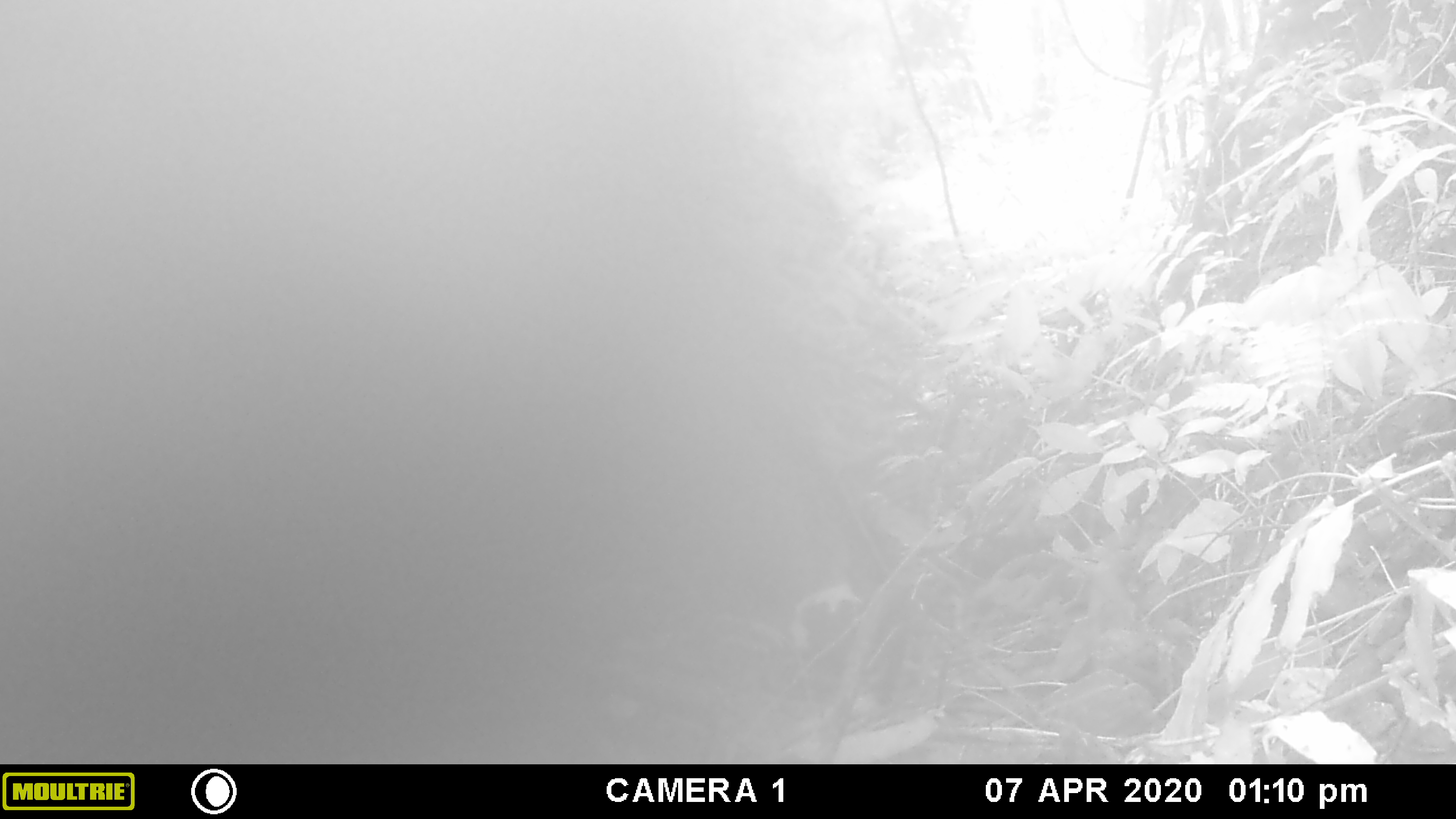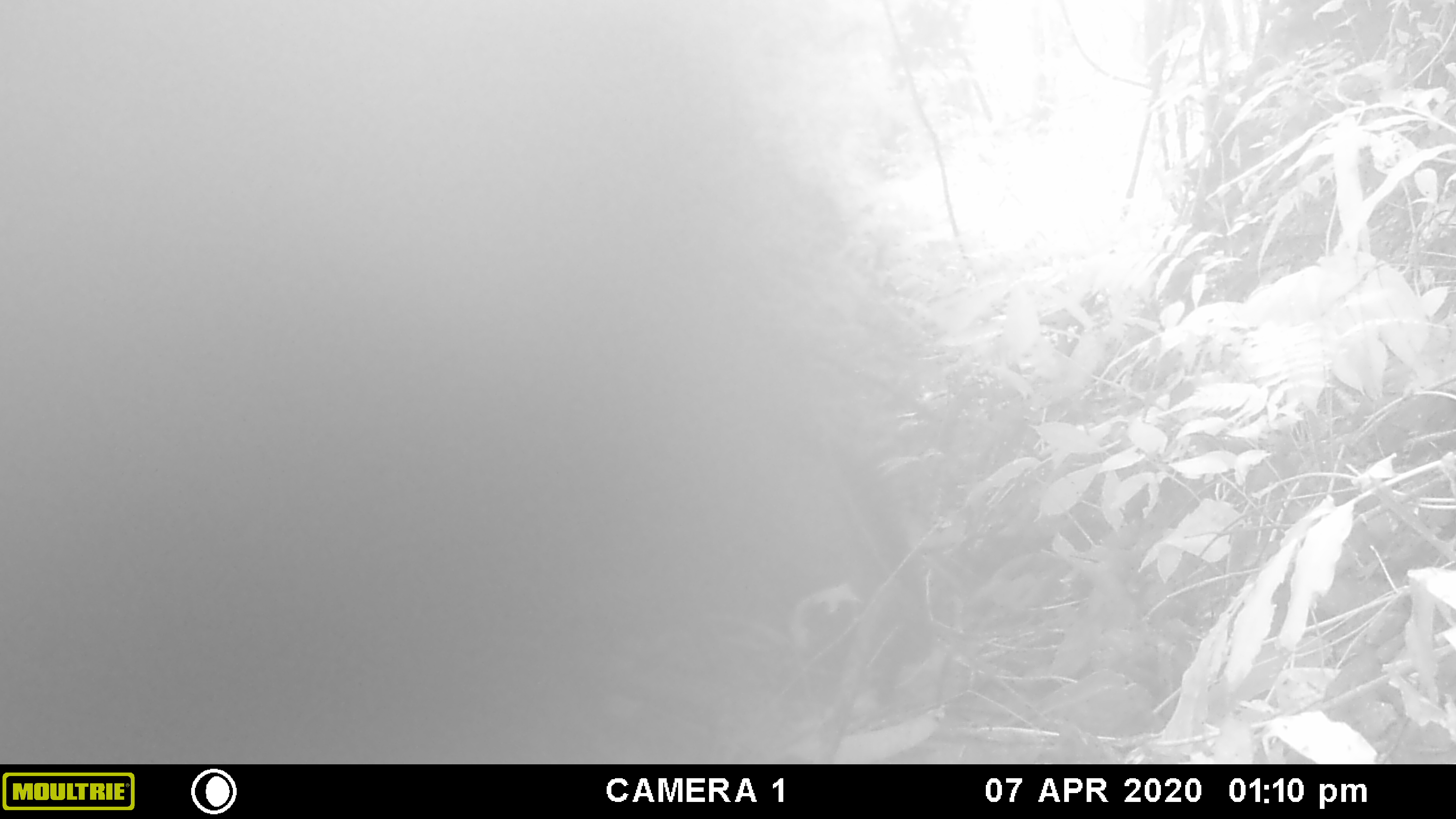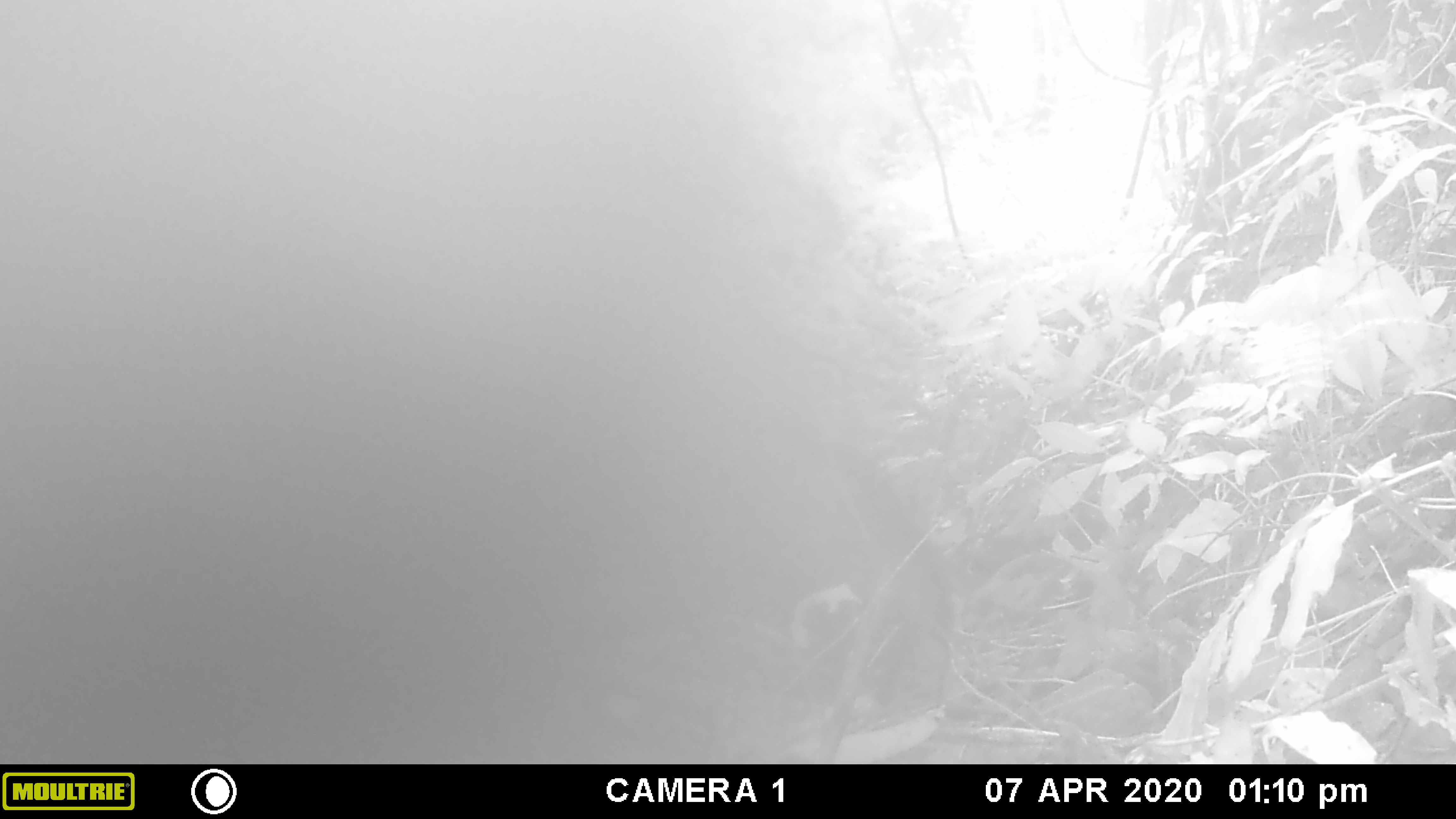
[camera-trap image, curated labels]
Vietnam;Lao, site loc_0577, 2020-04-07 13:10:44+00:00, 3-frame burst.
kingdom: Animalia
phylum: Chordata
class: Mammalia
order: Artiodactyla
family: Suidae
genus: Sus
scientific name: Sus scrofa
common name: eurasian wild pig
Eurasian wild pig (Sus scrofa). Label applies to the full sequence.